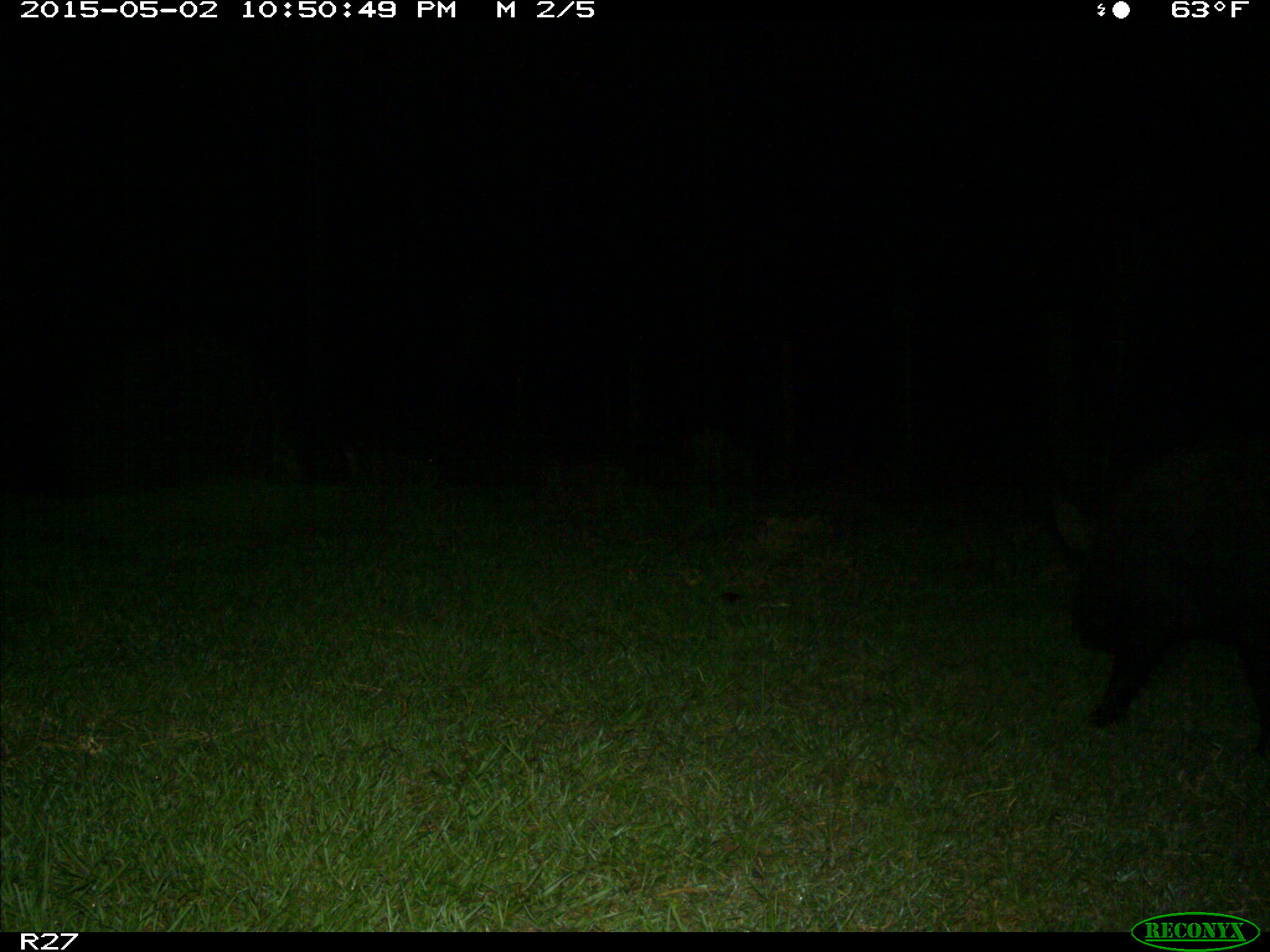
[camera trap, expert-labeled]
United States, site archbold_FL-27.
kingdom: Animalia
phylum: Chordata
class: Mammalia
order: Artiodactyla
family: Suidae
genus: Sus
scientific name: Sus scrofa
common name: wild boar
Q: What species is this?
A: Sus scrofa (wild boar).